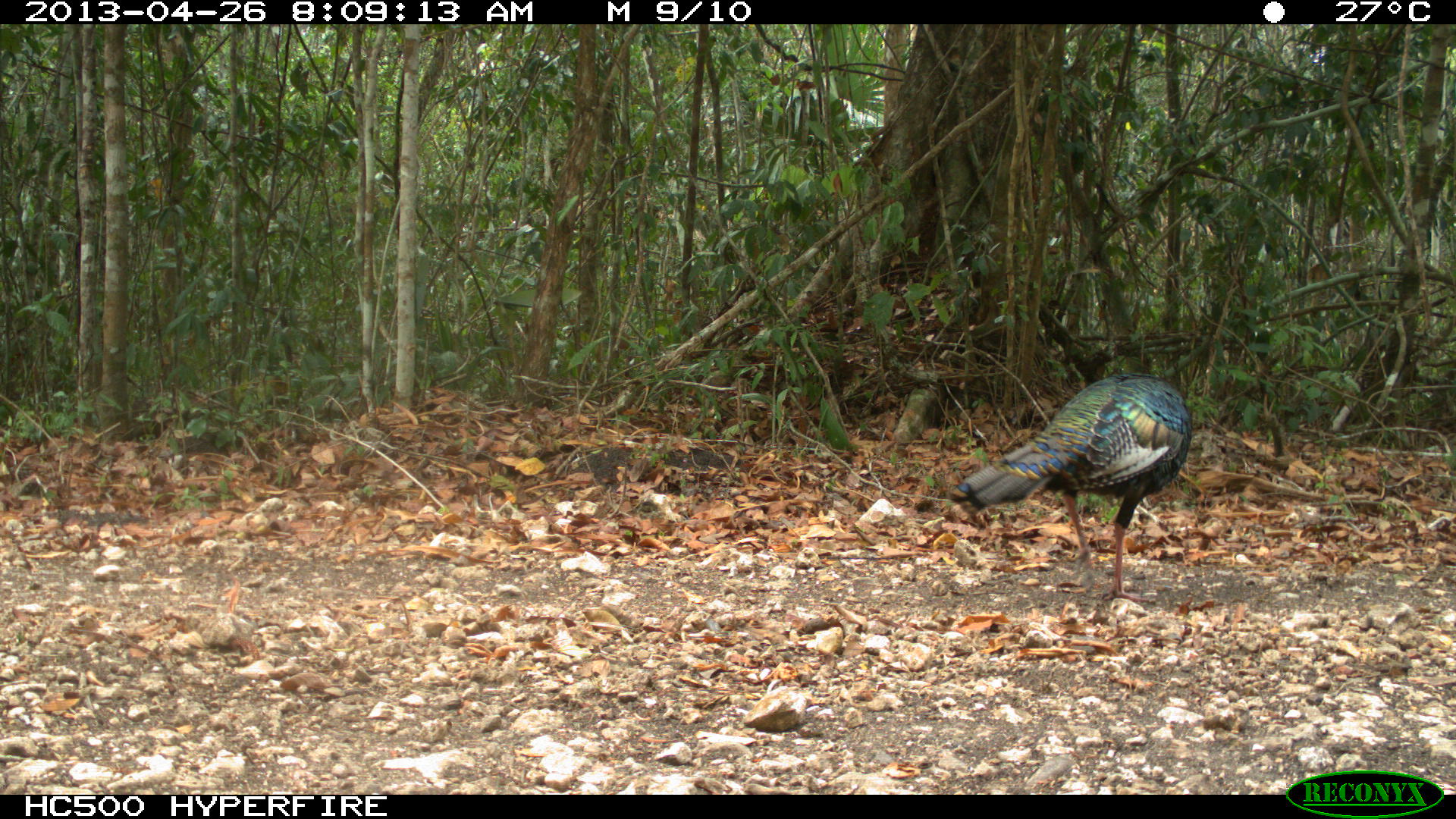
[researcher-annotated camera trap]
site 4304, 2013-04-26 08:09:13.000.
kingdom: Animalia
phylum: Chordata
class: Aves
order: Galliformes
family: Phasianidae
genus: Meleagris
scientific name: Meleagris ocellata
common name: ocellated turkey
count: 3